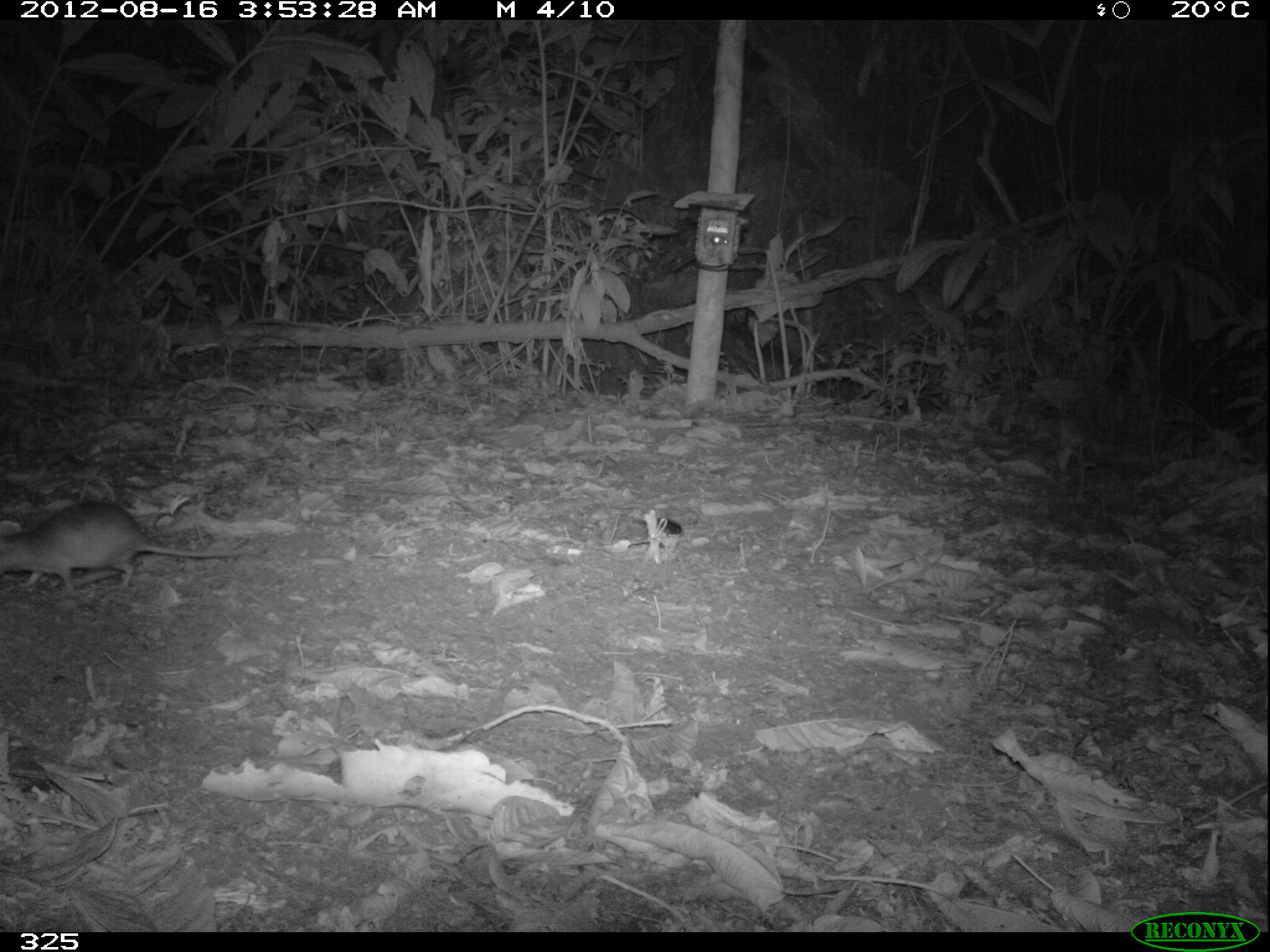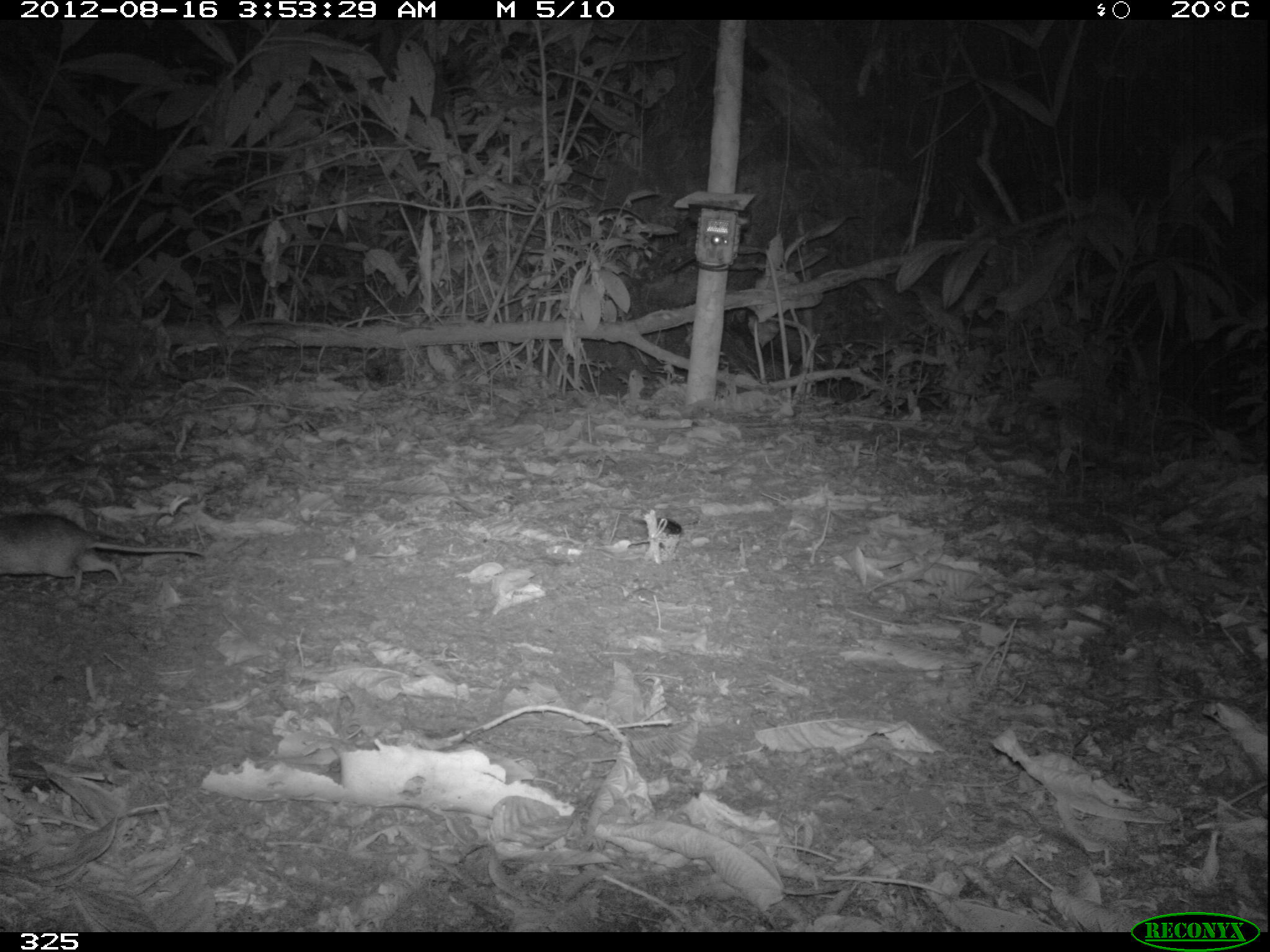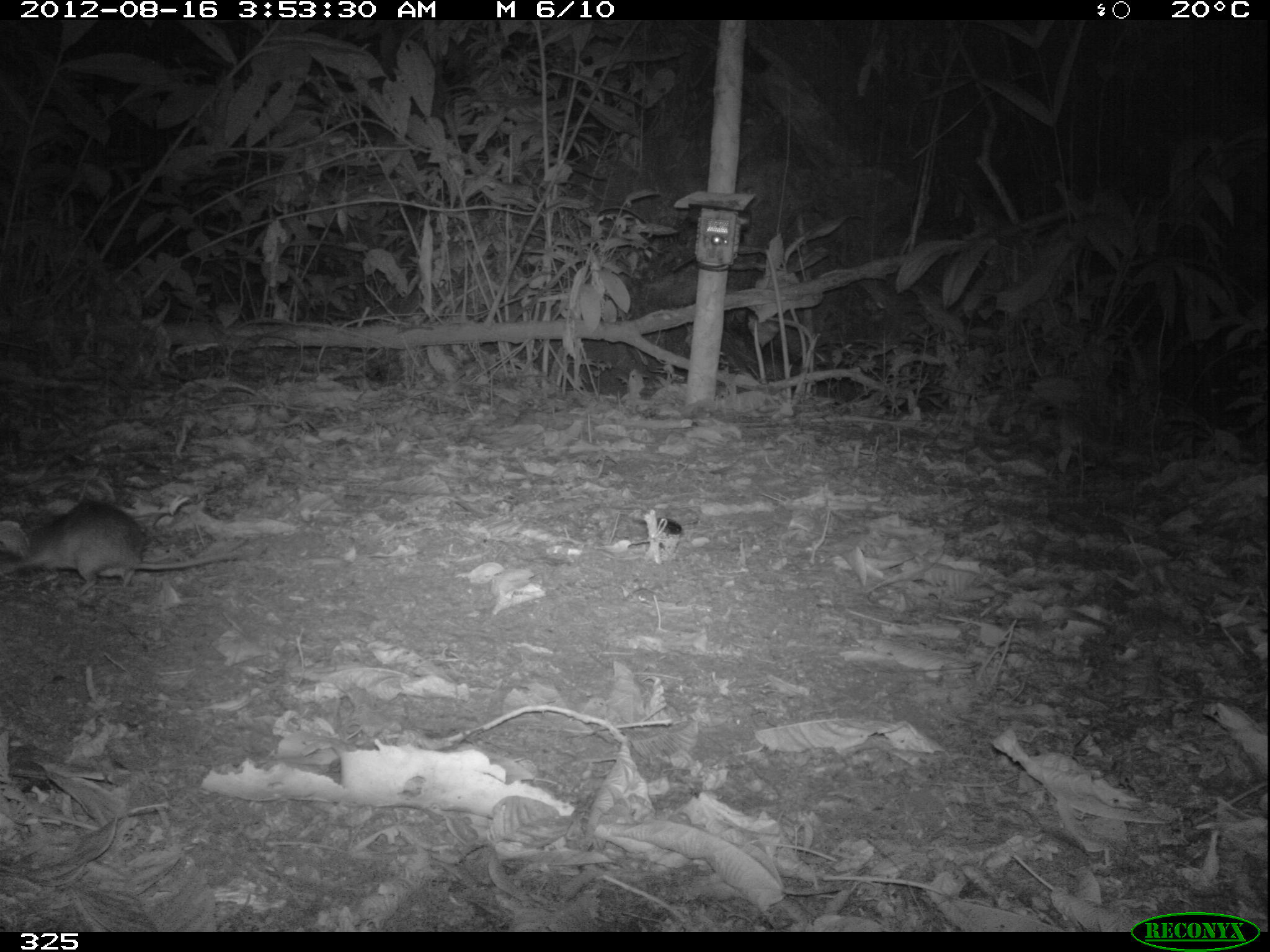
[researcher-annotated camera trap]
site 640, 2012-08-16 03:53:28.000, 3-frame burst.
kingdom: Animalia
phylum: Chordata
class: Mammalia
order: Rodentia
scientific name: Rodentia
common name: rodents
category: unknown rodent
Unknown rodent (rodents) (Rodentia).